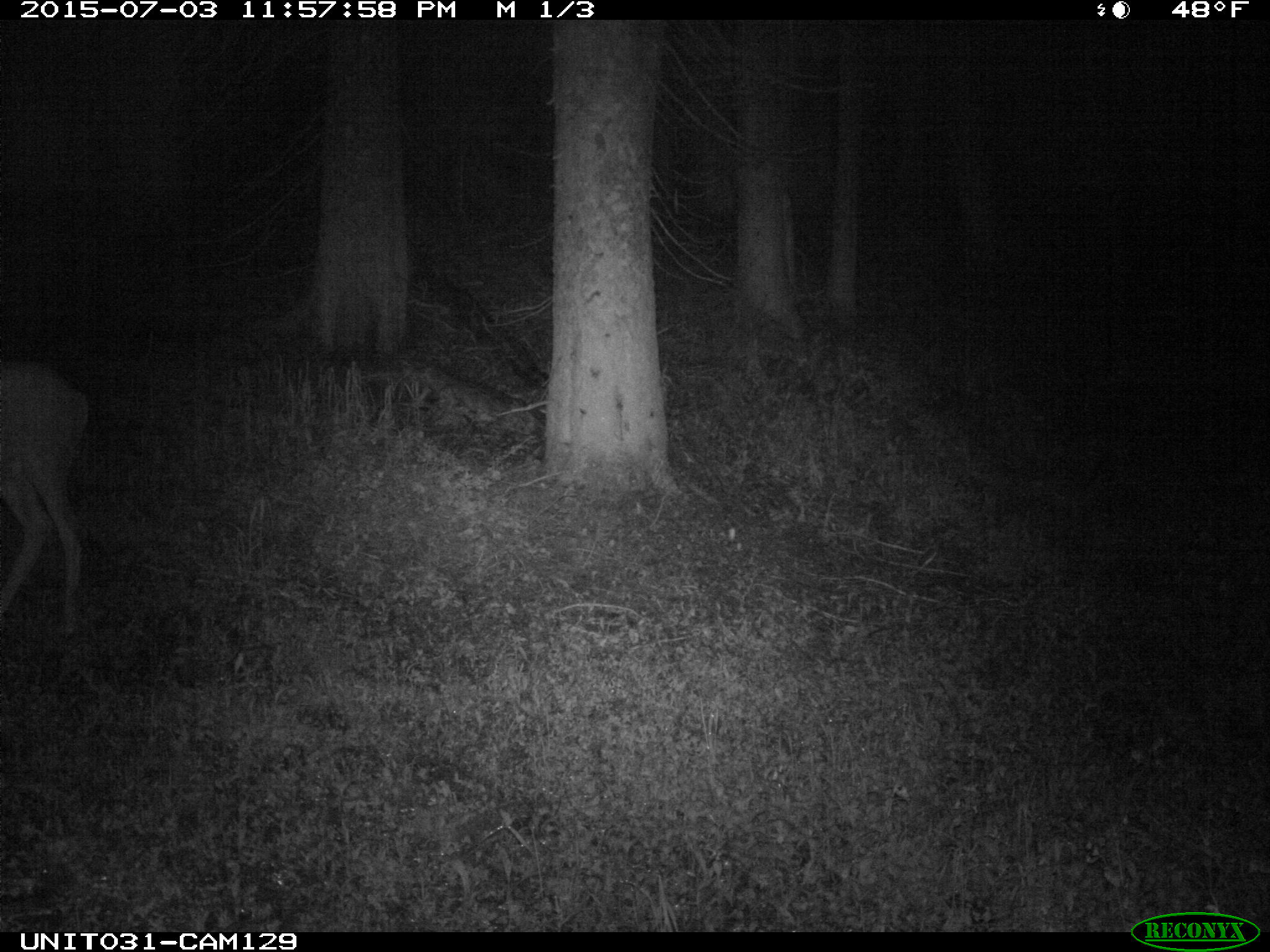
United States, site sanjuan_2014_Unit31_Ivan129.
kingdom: Animalia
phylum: Chordata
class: Mammalia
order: Artiodactyla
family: Cervidae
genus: Odocoileus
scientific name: Odocoileus hemionus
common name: mule deer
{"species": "Odocoileus hemionus (mule deer)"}